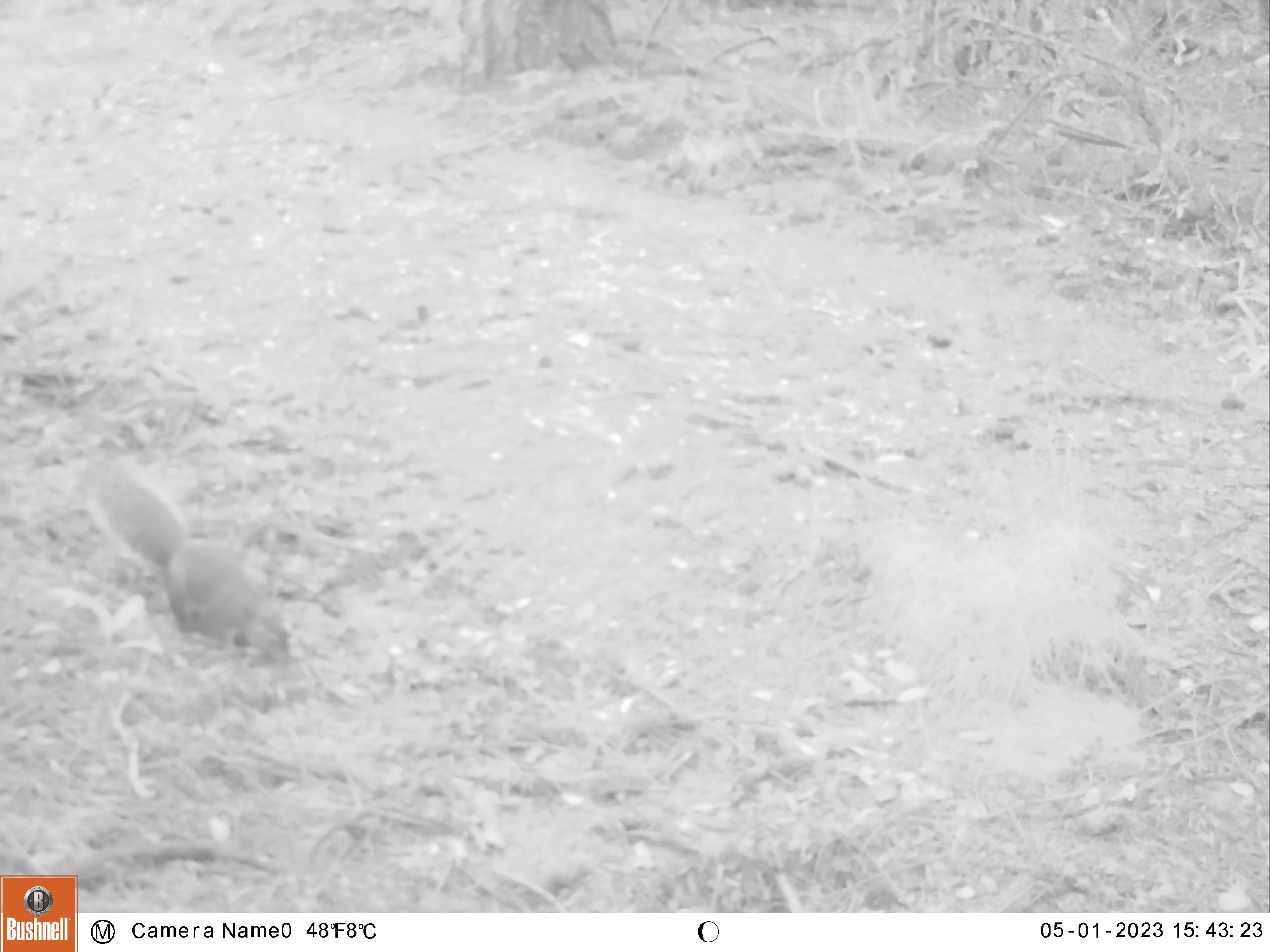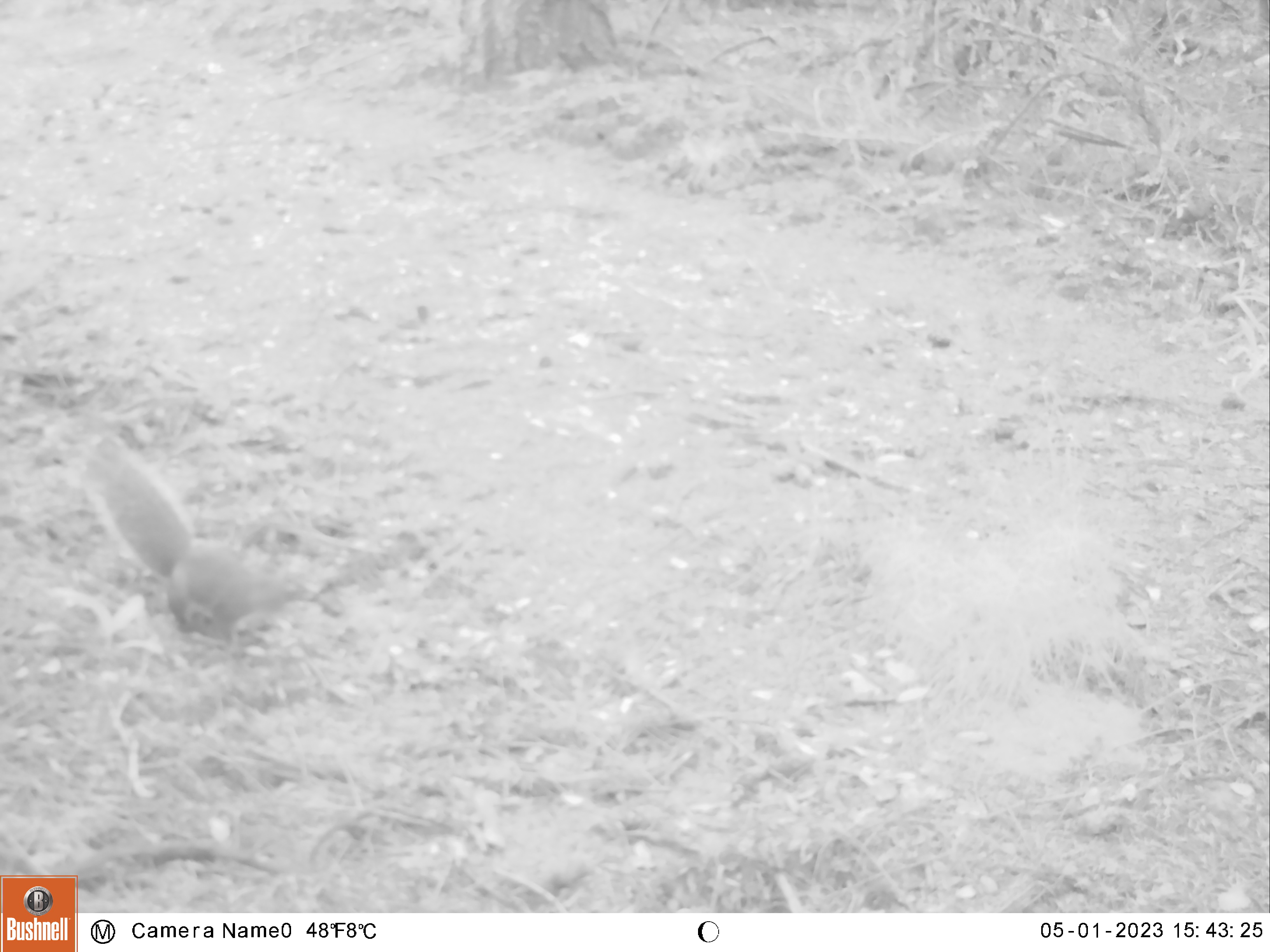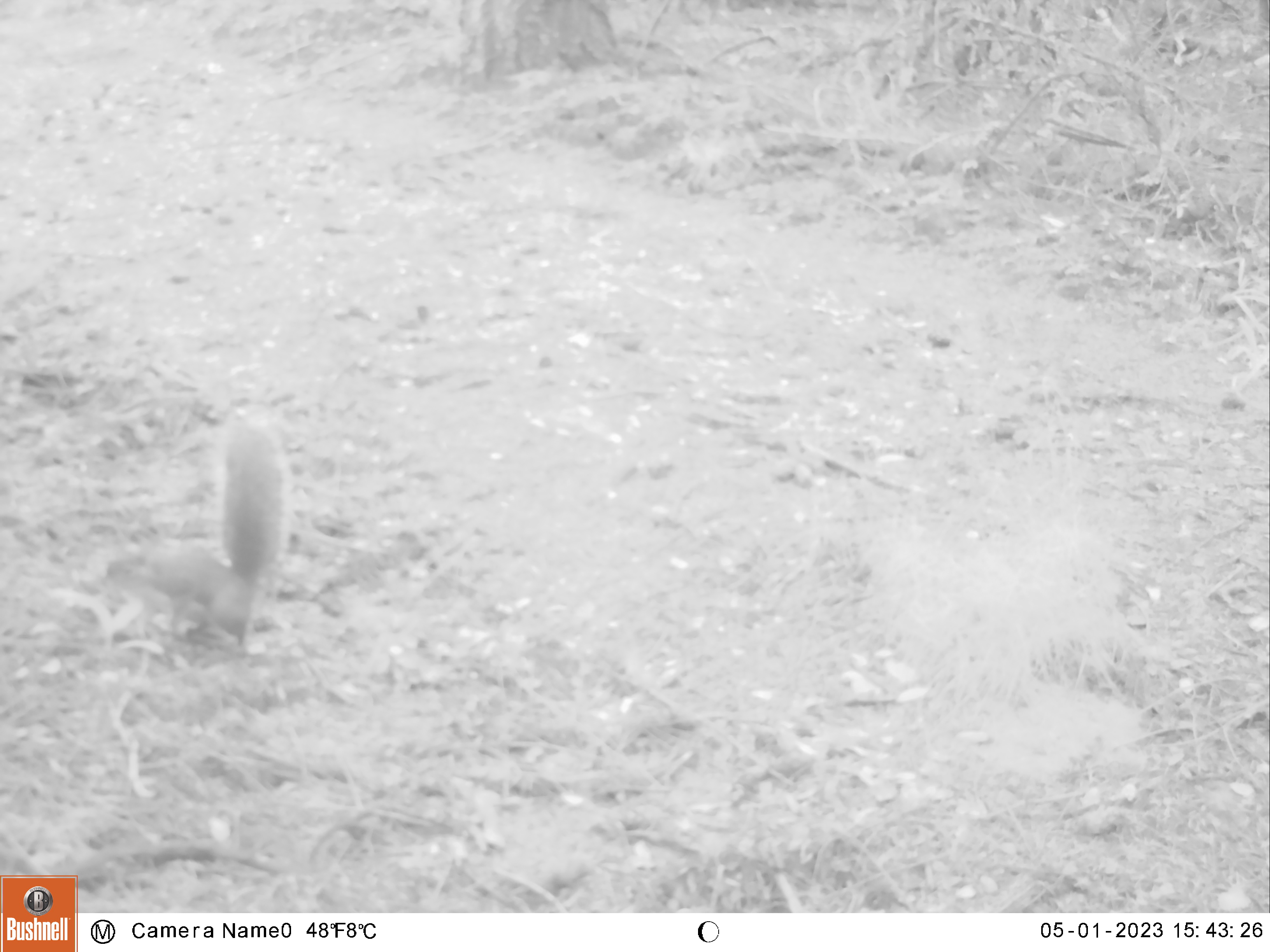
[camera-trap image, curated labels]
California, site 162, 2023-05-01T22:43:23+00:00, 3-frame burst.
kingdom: Animalia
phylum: Chordata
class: Mammalia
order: Rodentia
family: Sciuridae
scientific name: Sciuridae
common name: squirrel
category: unknown squirrel